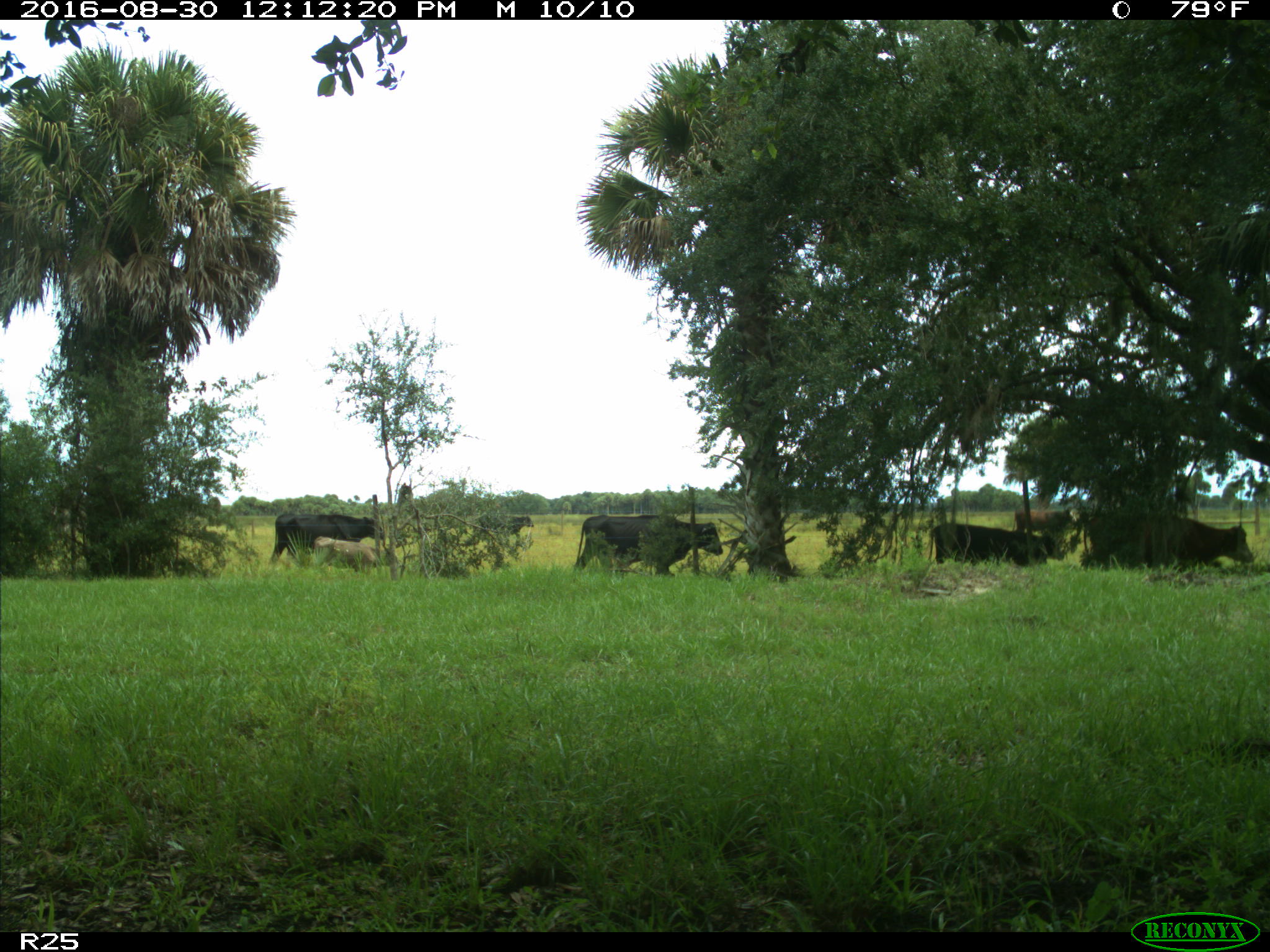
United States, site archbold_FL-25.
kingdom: Animalia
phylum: Chordata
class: Mammalia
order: Artiodactyla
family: Bovidae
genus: Bos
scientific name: Bos taurus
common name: domestic cow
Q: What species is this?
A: Bos taurus (domestic cow).